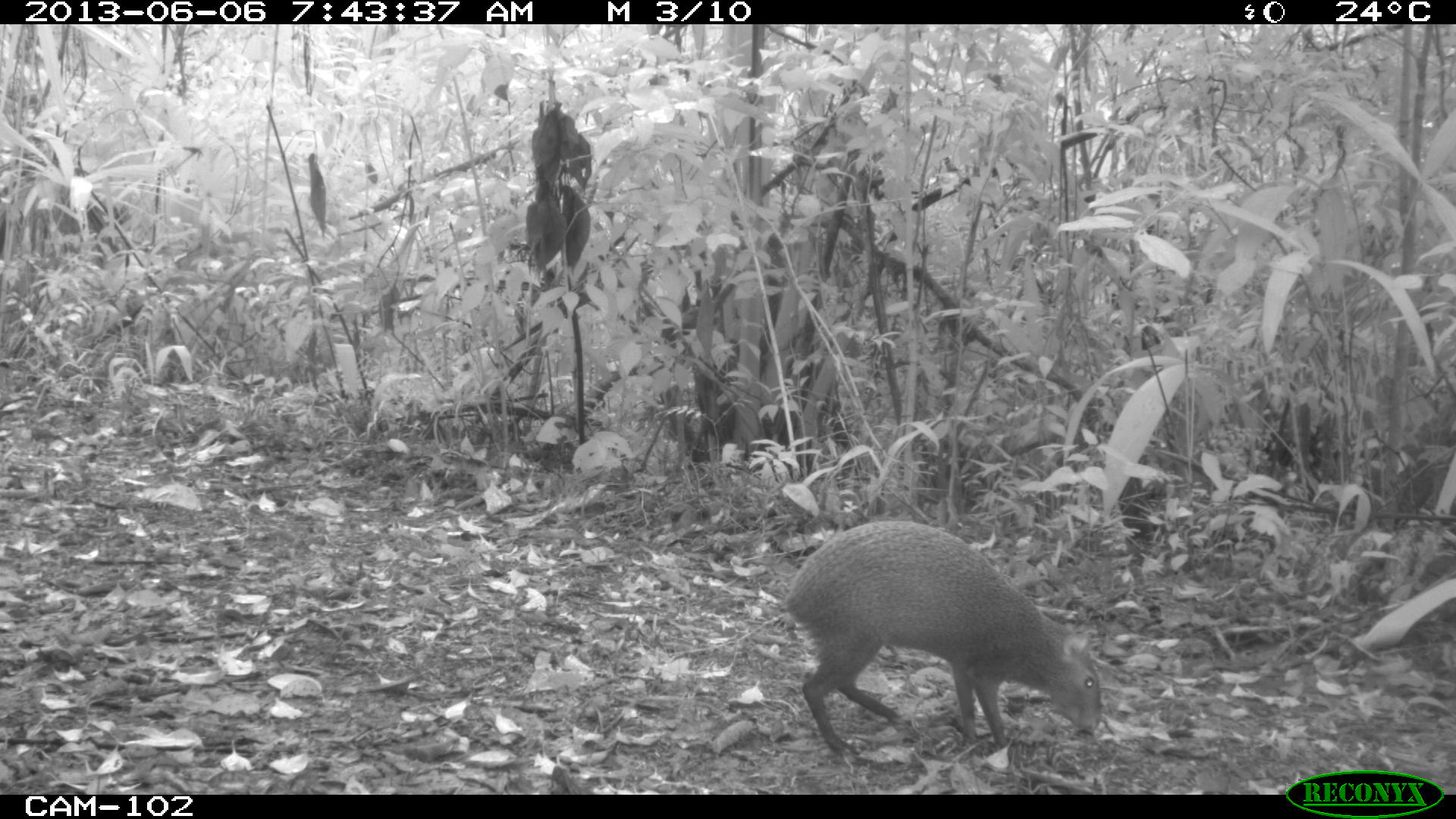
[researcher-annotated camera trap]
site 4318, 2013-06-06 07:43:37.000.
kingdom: Animalia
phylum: Chordata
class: Mammalia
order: Rodentia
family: Dasyproctidae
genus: Dasyprocta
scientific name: Dasyprocta punctata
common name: central american agouti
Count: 1.